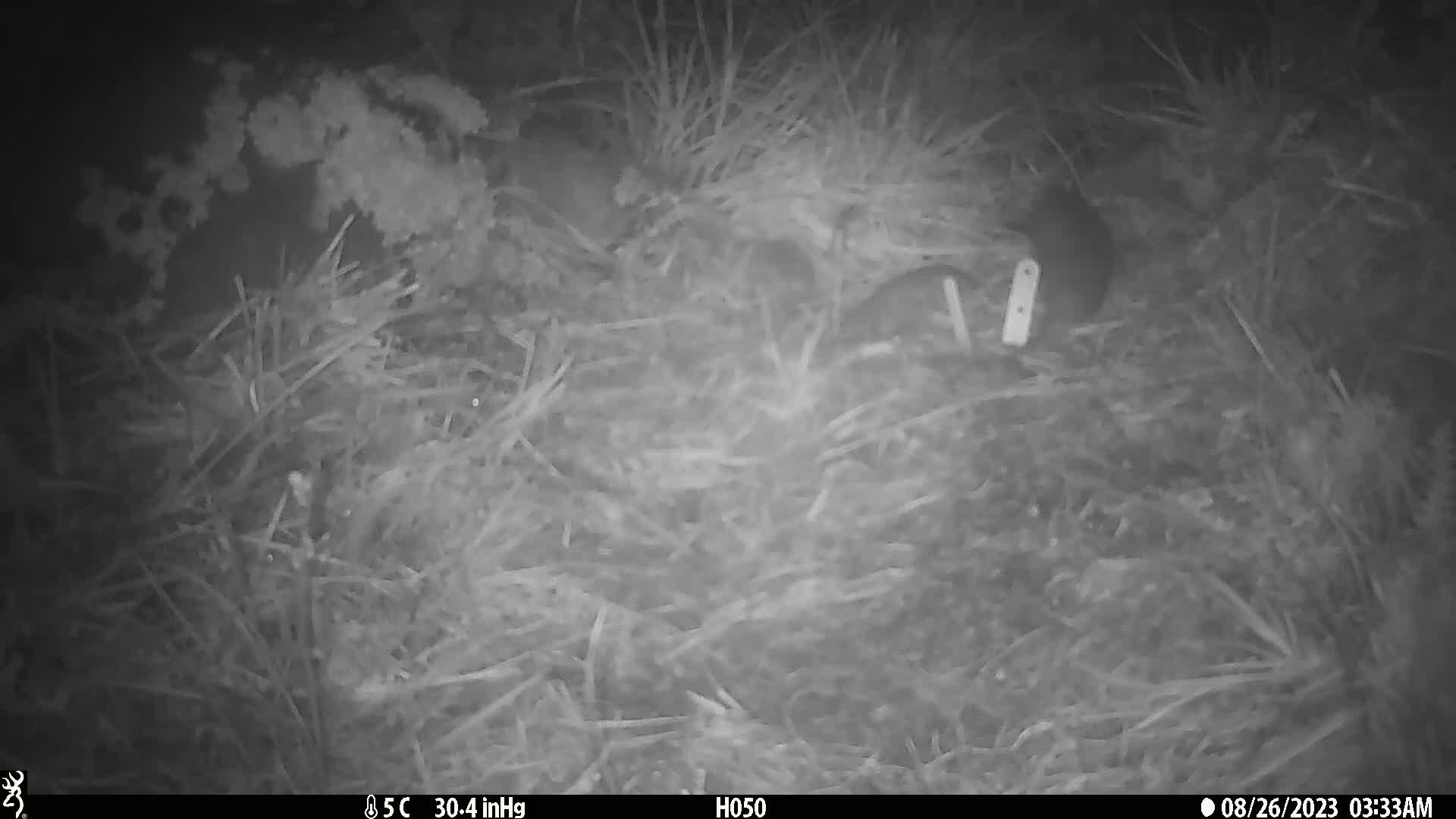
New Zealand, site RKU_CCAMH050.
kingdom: Animalia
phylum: Chordata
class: Mammalia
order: Rodentia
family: Muridae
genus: Rattus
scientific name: Rattus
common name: rat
Rat (Rattus).